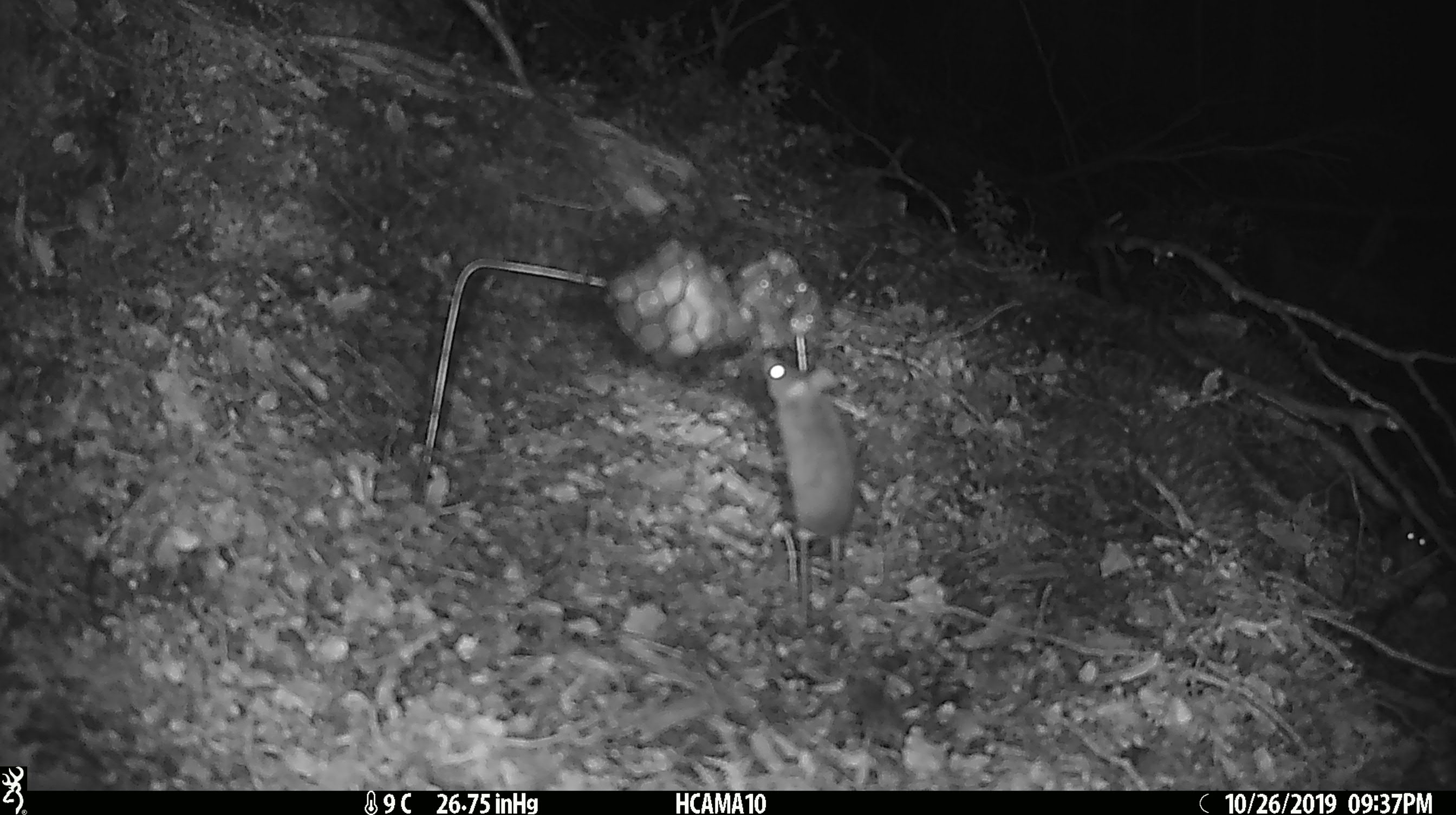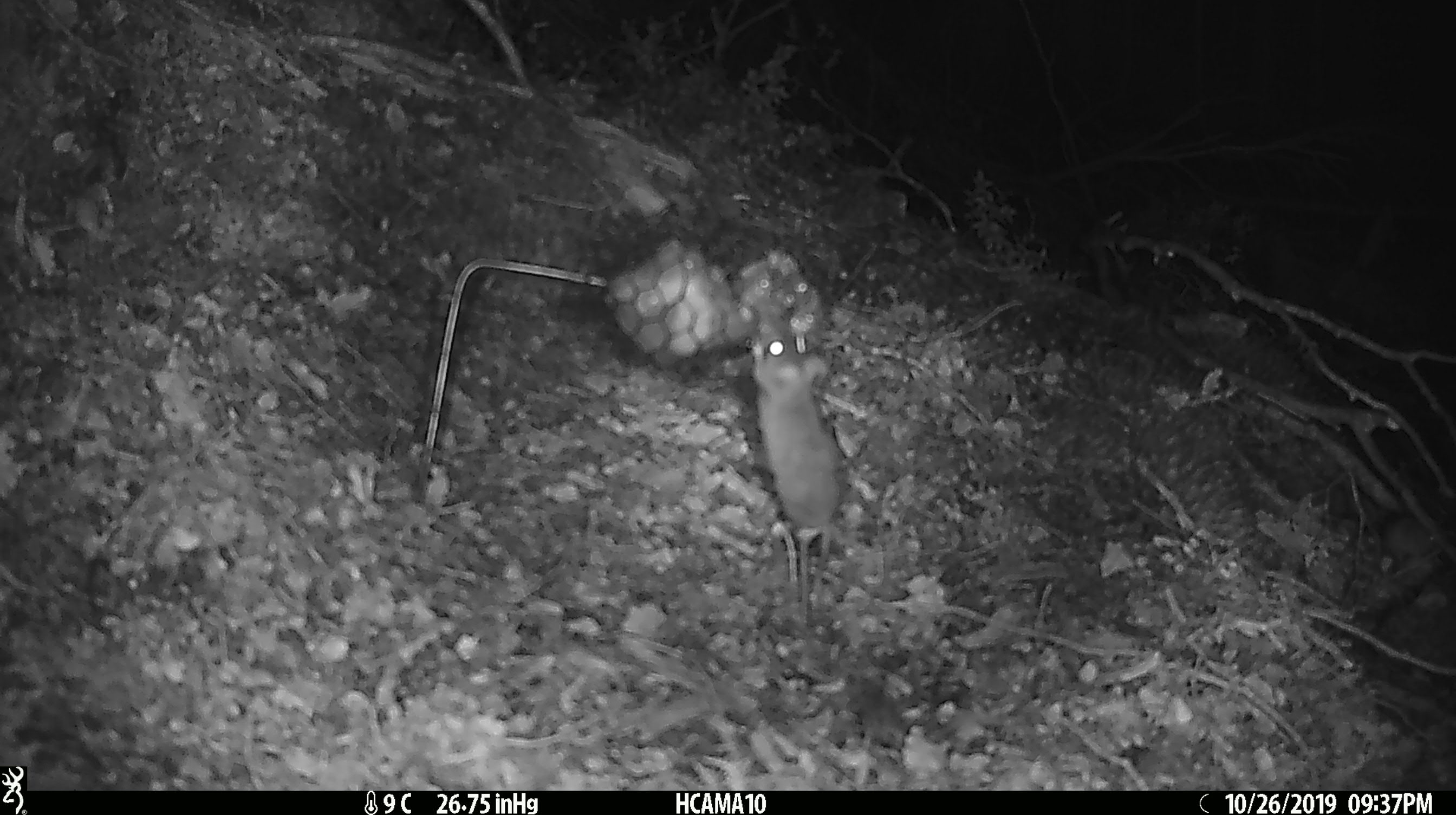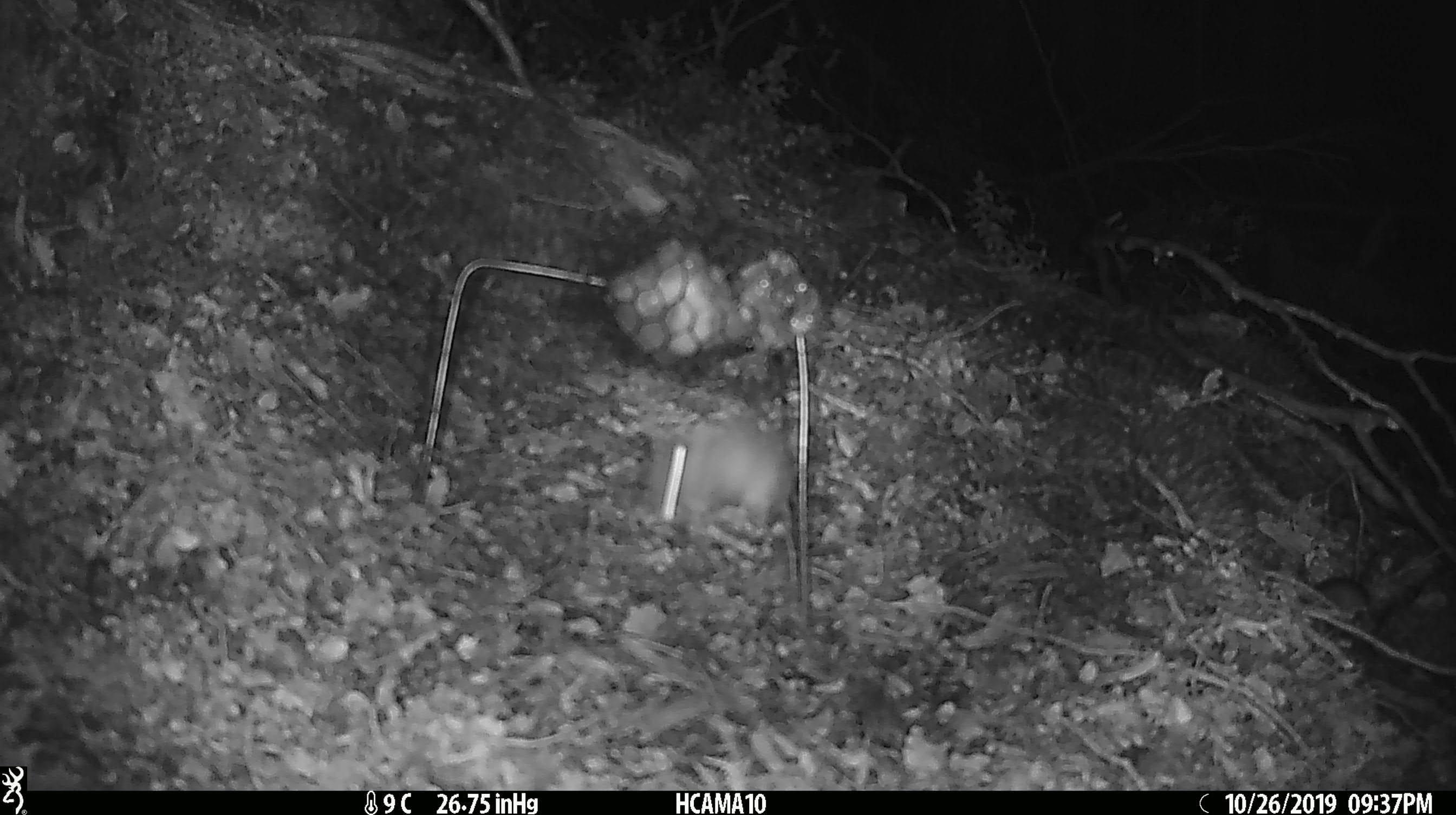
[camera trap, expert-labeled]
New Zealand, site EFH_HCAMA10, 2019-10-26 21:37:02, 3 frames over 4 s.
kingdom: Animalia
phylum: Chordata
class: Mammalia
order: Rodentia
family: Muridae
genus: Mus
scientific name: Mus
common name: mouse